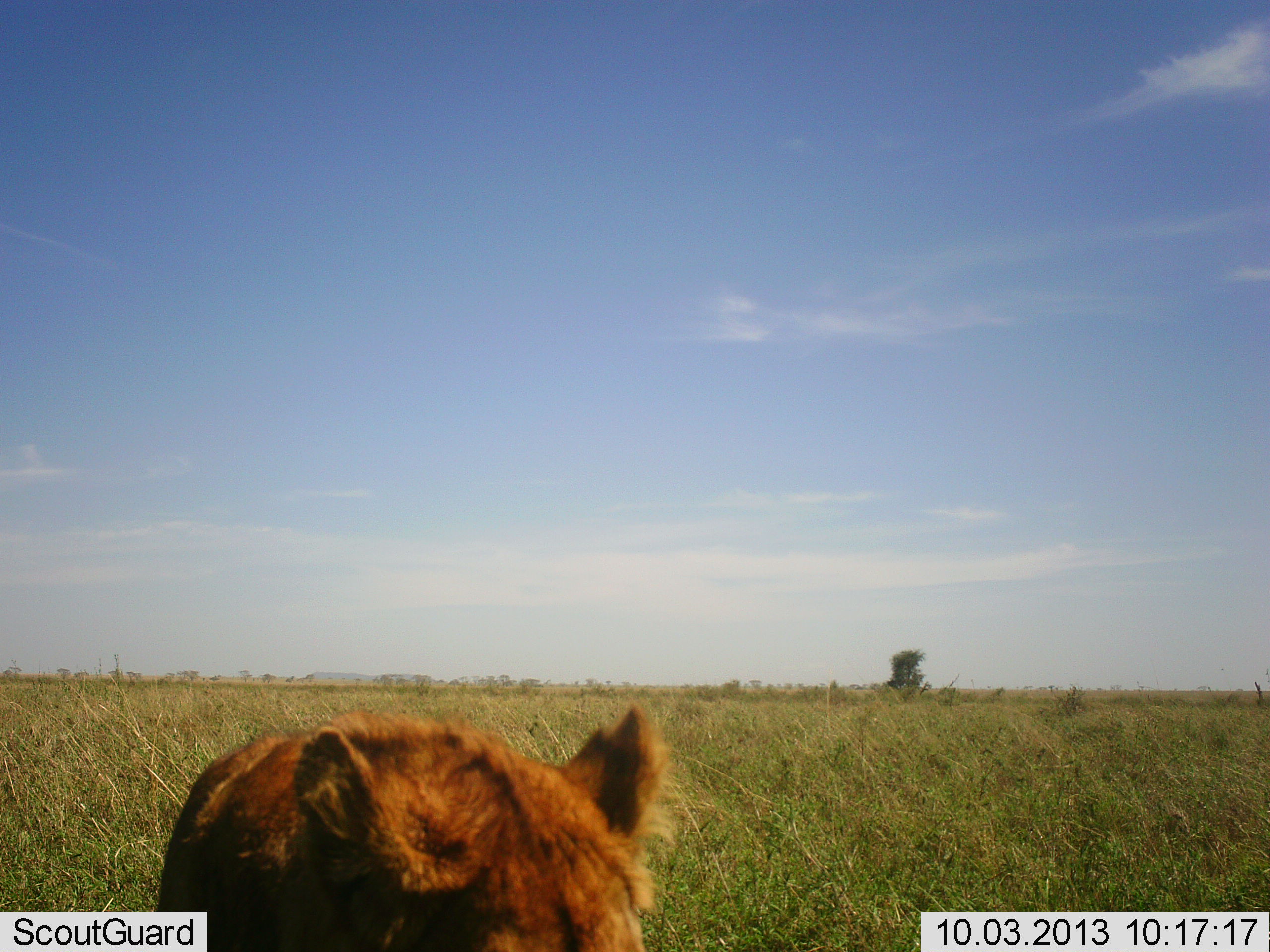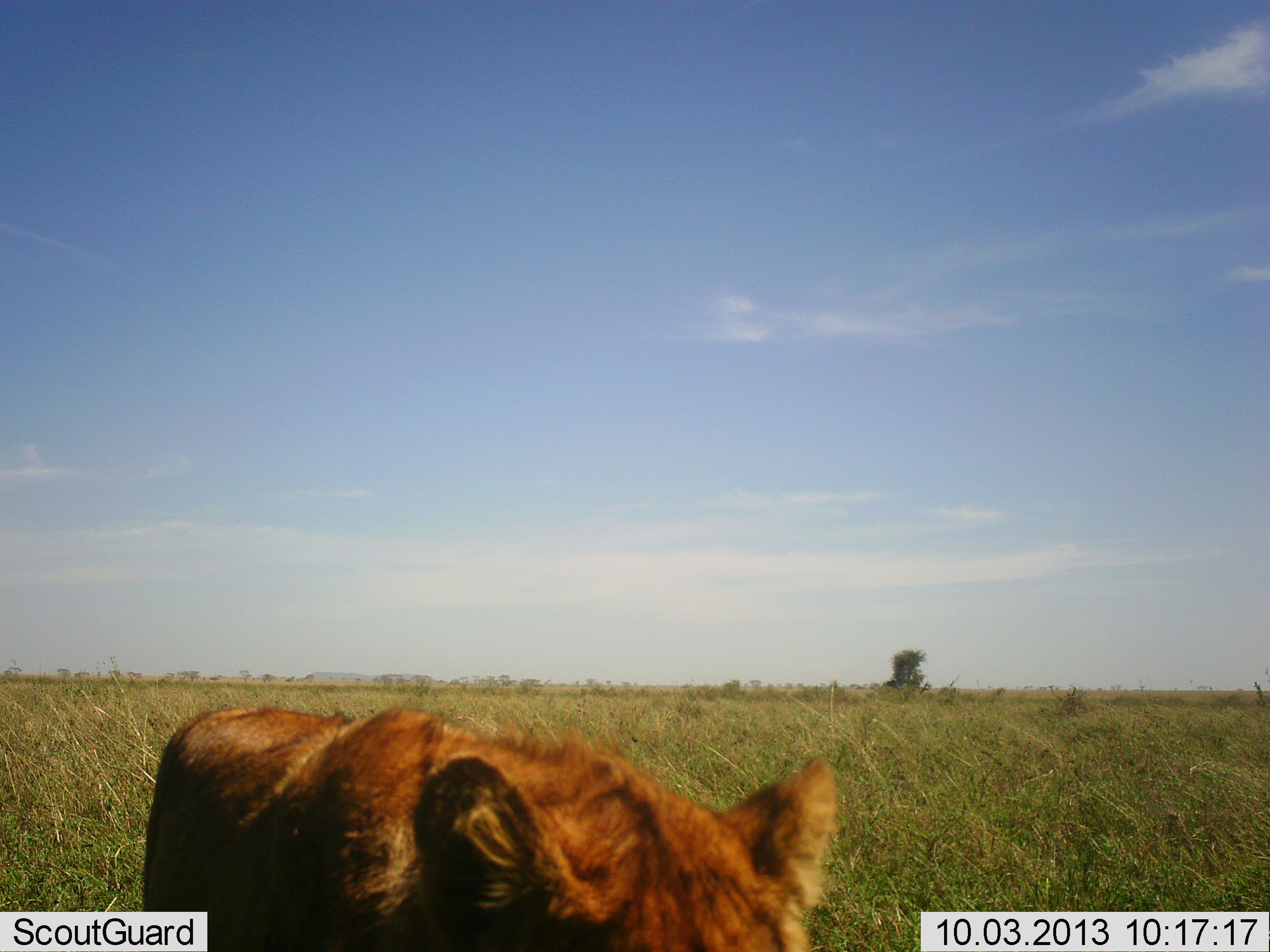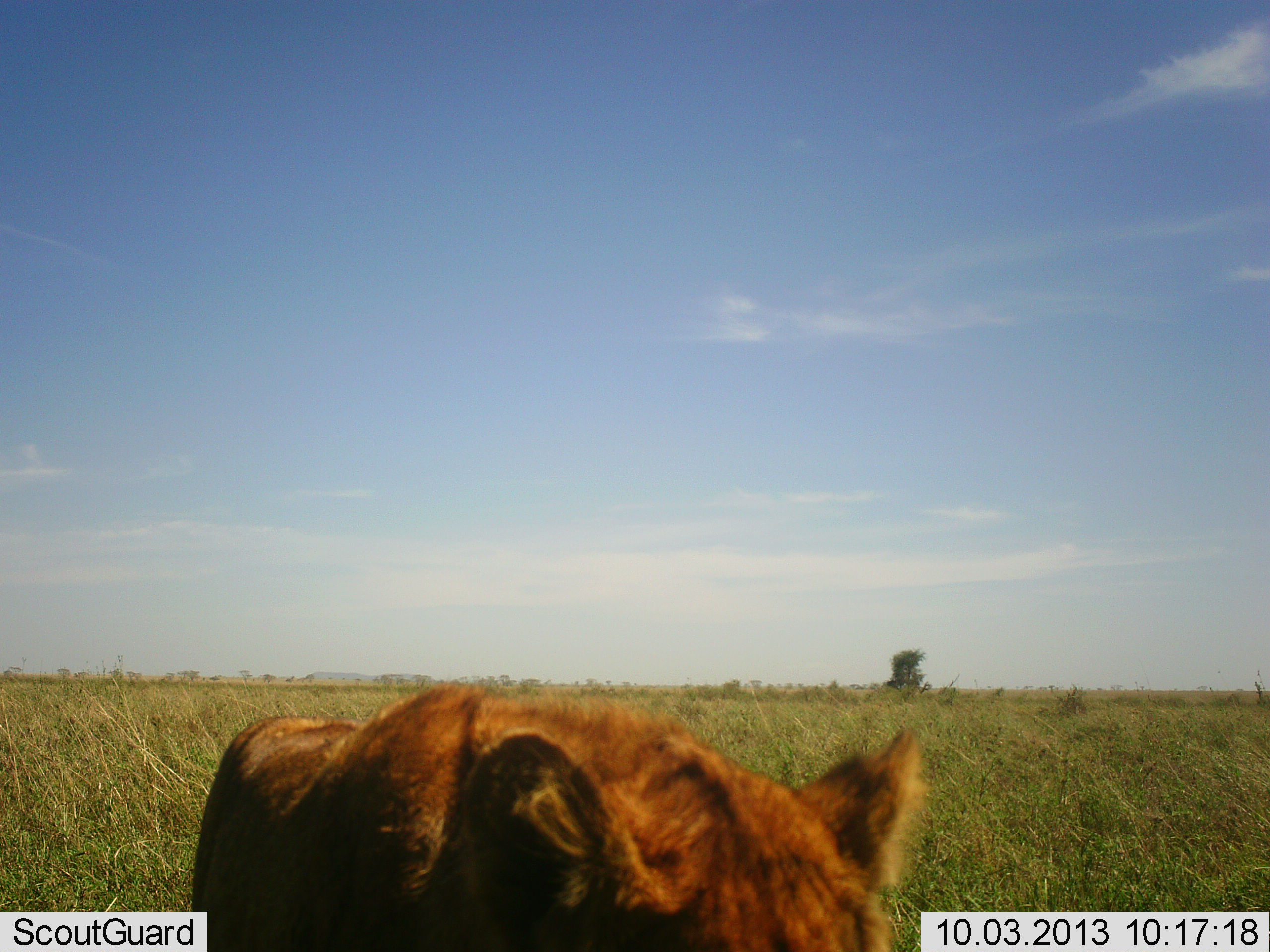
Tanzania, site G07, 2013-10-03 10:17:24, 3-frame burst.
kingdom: Animalia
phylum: Chordata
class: Mammalia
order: Carnivora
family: Felidae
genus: Panthera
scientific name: Panthera leo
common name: lion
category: lionfemale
Lionfemale (lion) (Panthera leo), count 1. Behavior (volunteer vote fractions): standing 10%, resting 0%, moving 90%, interacting 0%. Young present (vote fraction): 0%. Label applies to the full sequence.